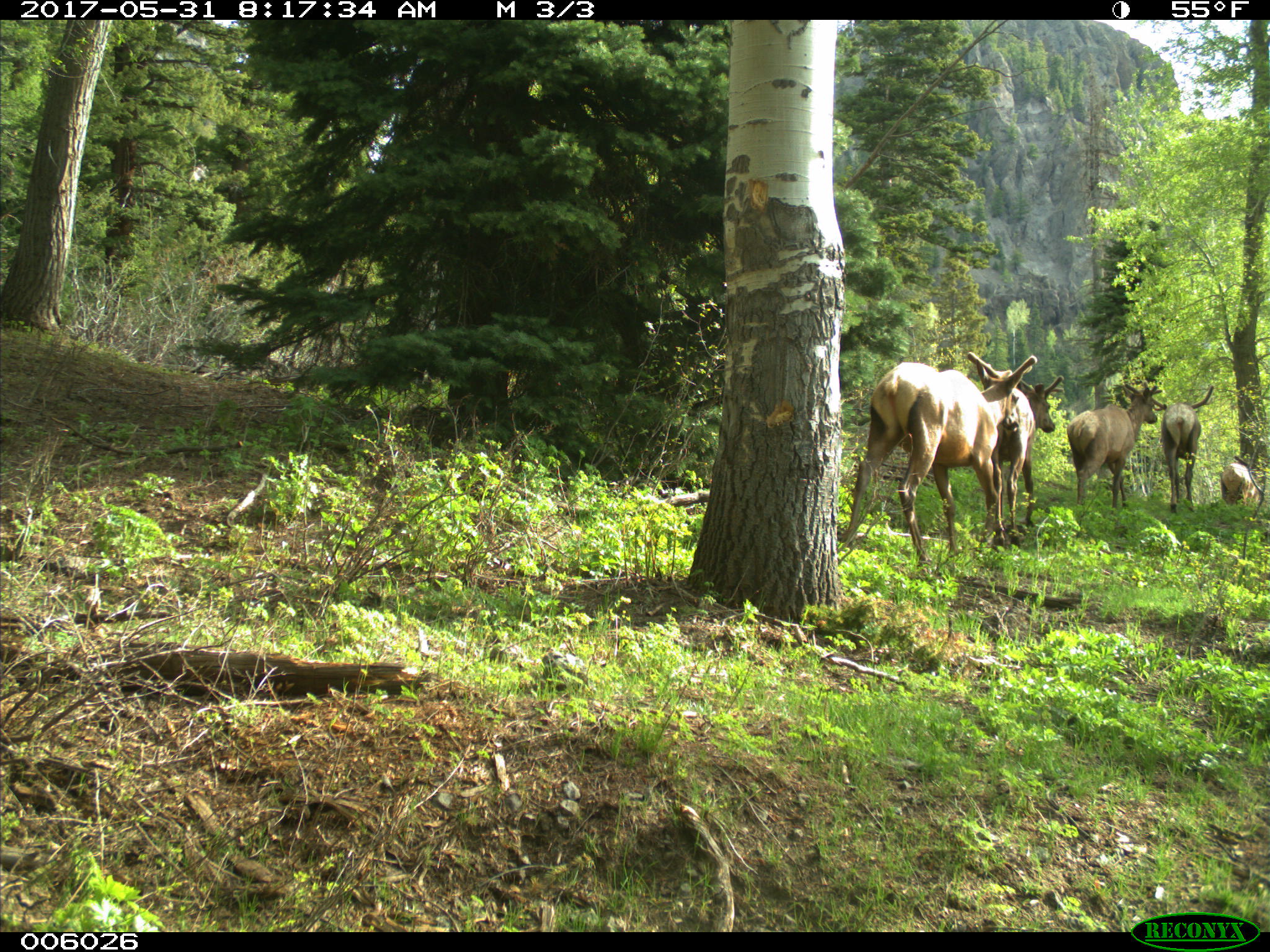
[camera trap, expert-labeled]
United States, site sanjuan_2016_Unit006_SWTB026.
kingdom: Animalia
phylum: Chordata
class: Mammalia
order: Artiodactyla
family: Cervidae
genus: Cervus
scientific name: Cervus elaphus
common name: red deer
Cervus elaphus (red deer).